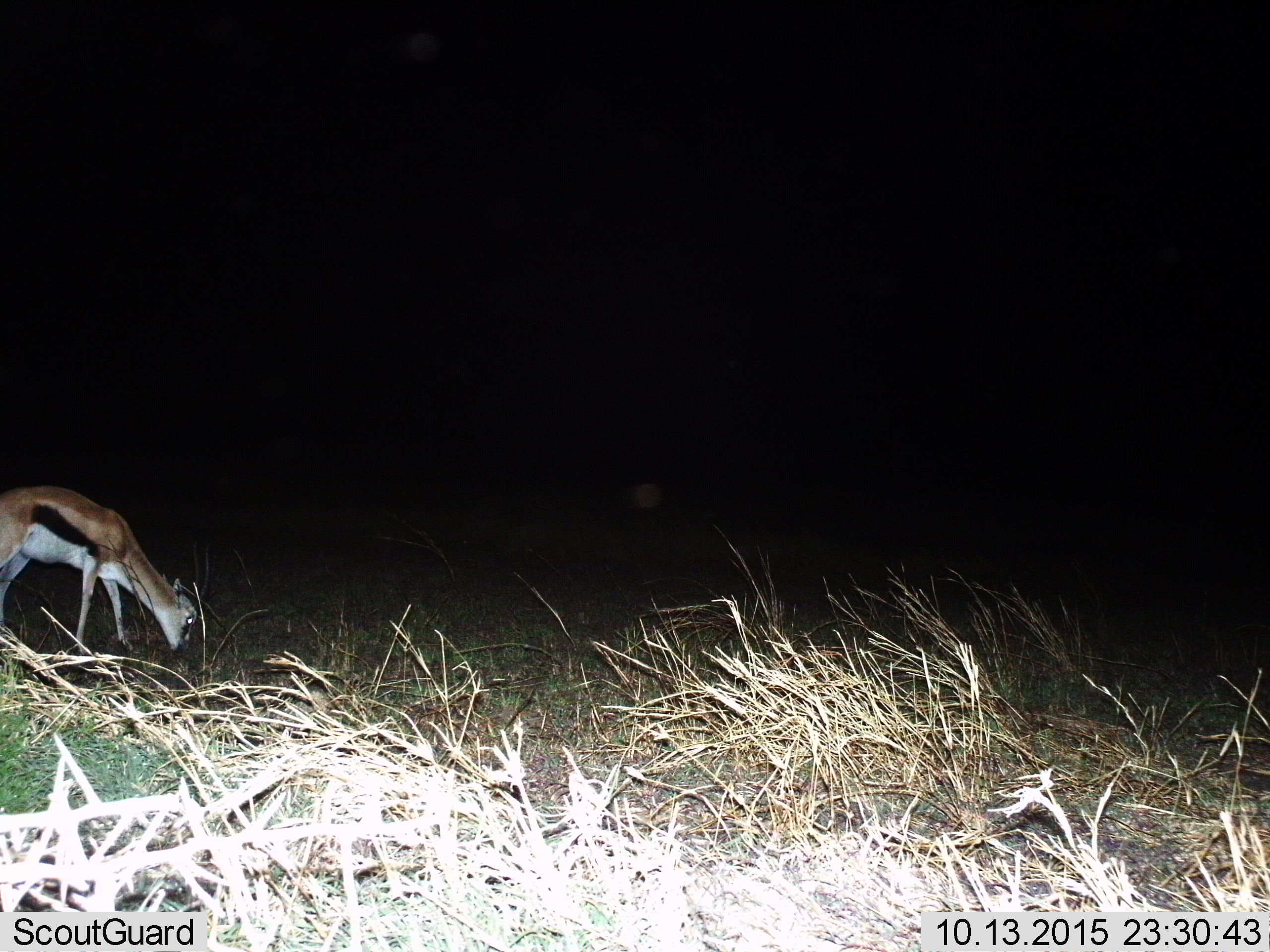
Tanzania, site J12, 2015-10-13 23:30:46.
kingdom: Animalia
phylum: Chordata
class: Mammalia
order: Artiodactyla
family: Bovidae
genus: Eudorcas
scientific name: Eudorcas thomsonii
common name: thomson's gazelle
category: gazellethomsons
Gazellethomsons (thomson's gazelle) (Eudorcas thomsonii), count 1. Behavior (volunteer vote fractions): standing 33%, resting 0%, moving 0%, interacting 0%. Young present (vote fraction): 0%. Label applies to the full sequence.